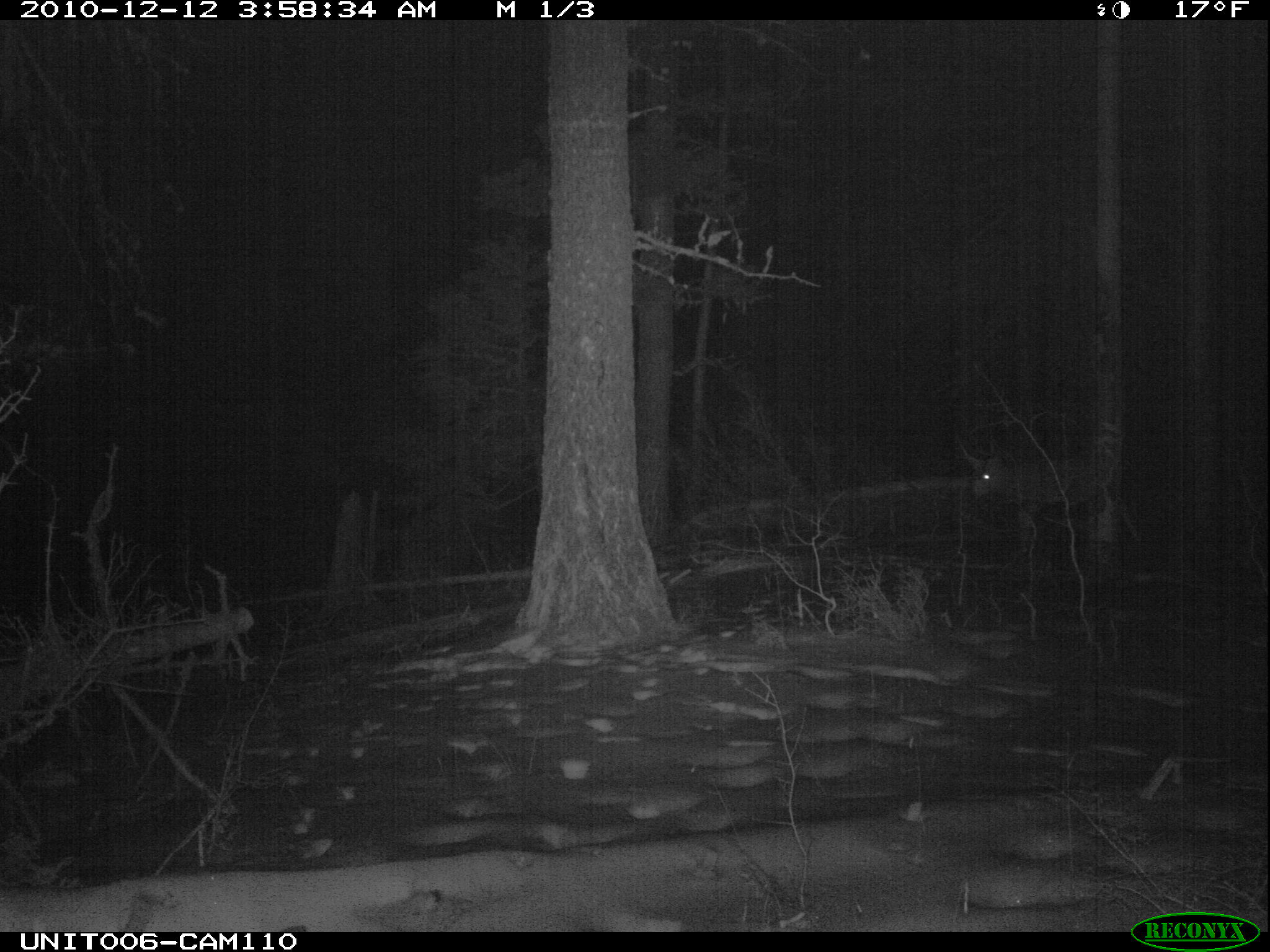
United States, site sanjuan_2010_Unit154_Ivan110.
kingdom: Animalia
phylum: Chordata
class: Mammalia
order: Artiodactyla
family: Cervidae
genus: Odocoileus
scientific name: Odocoileus hemionus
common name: mule deer